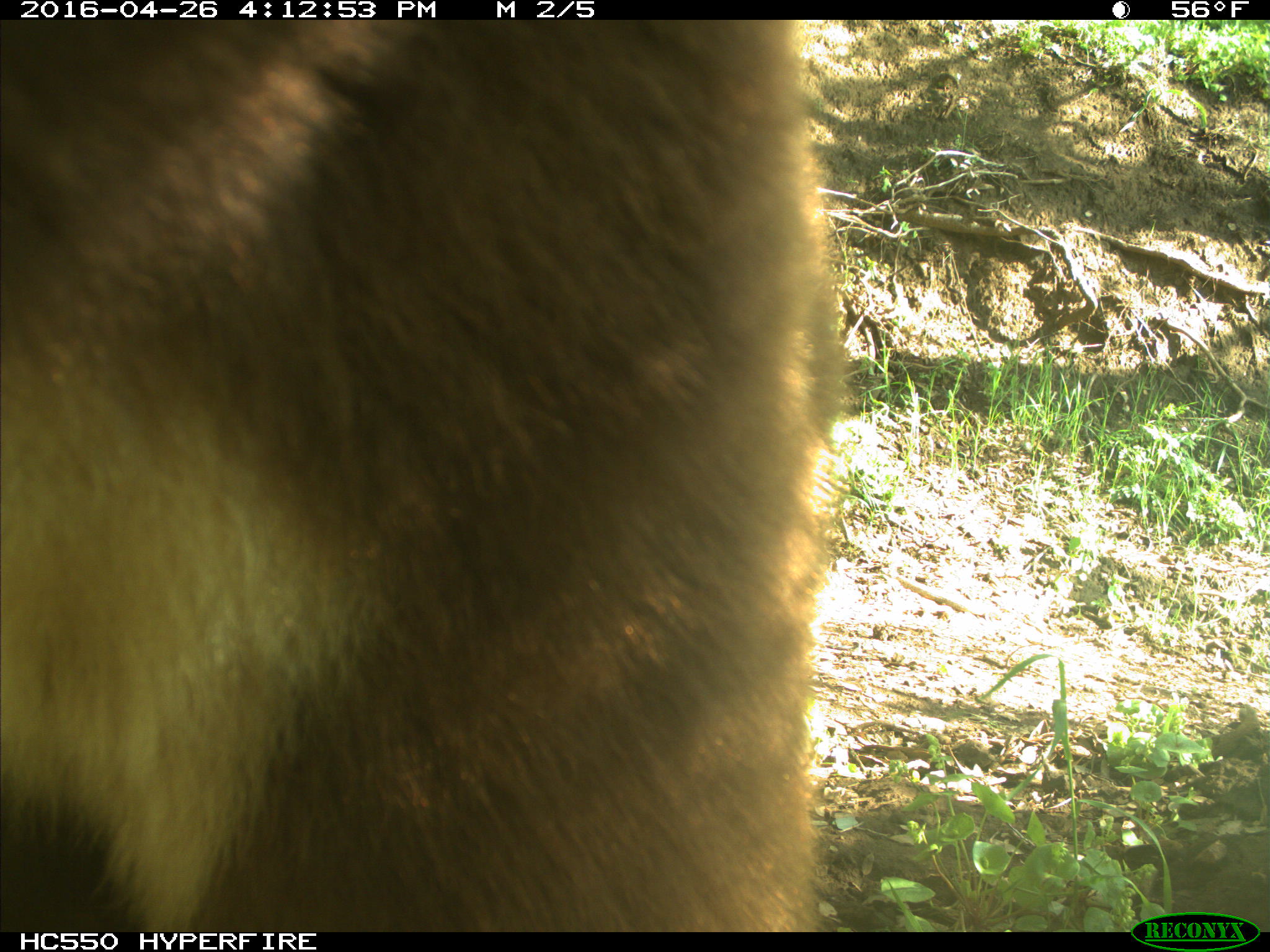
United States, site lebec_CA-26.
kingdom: Animalia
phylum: Chordata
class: Mammalia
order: Carnivora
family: Ursidae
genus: Ursus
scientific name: Ursus americanus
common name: american black bear